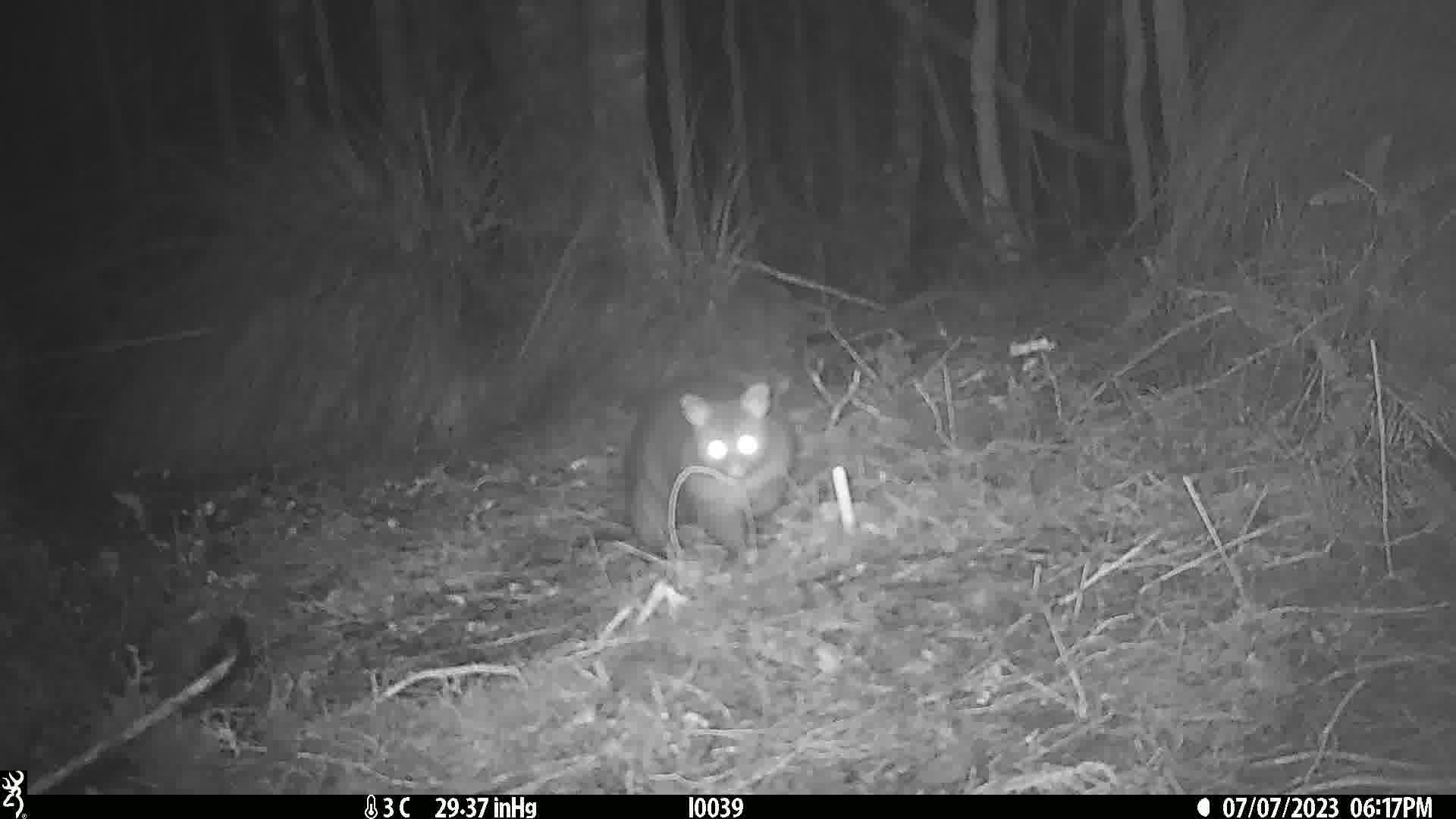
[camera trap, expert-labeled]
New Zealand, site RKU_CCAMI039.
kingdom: Animalia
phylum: Chordata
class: Mammalia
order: Diprotodontia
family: Phalangeridae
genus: Trichosurus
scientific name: Trichosurus vulpecula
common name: common brushtail possum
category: possum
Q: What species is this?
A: Possum (common brushtail possum) (Trichosurus vulpecula).